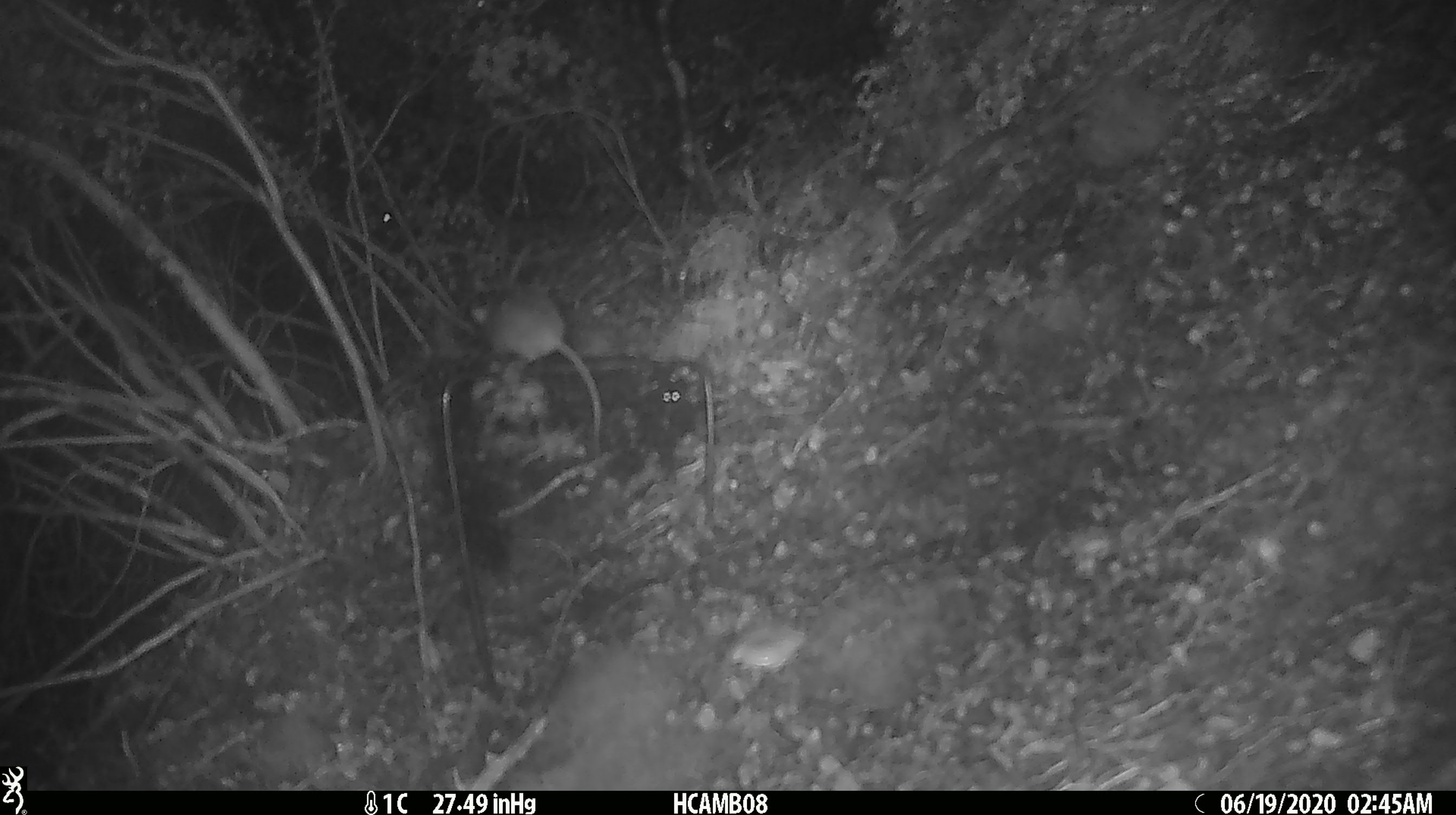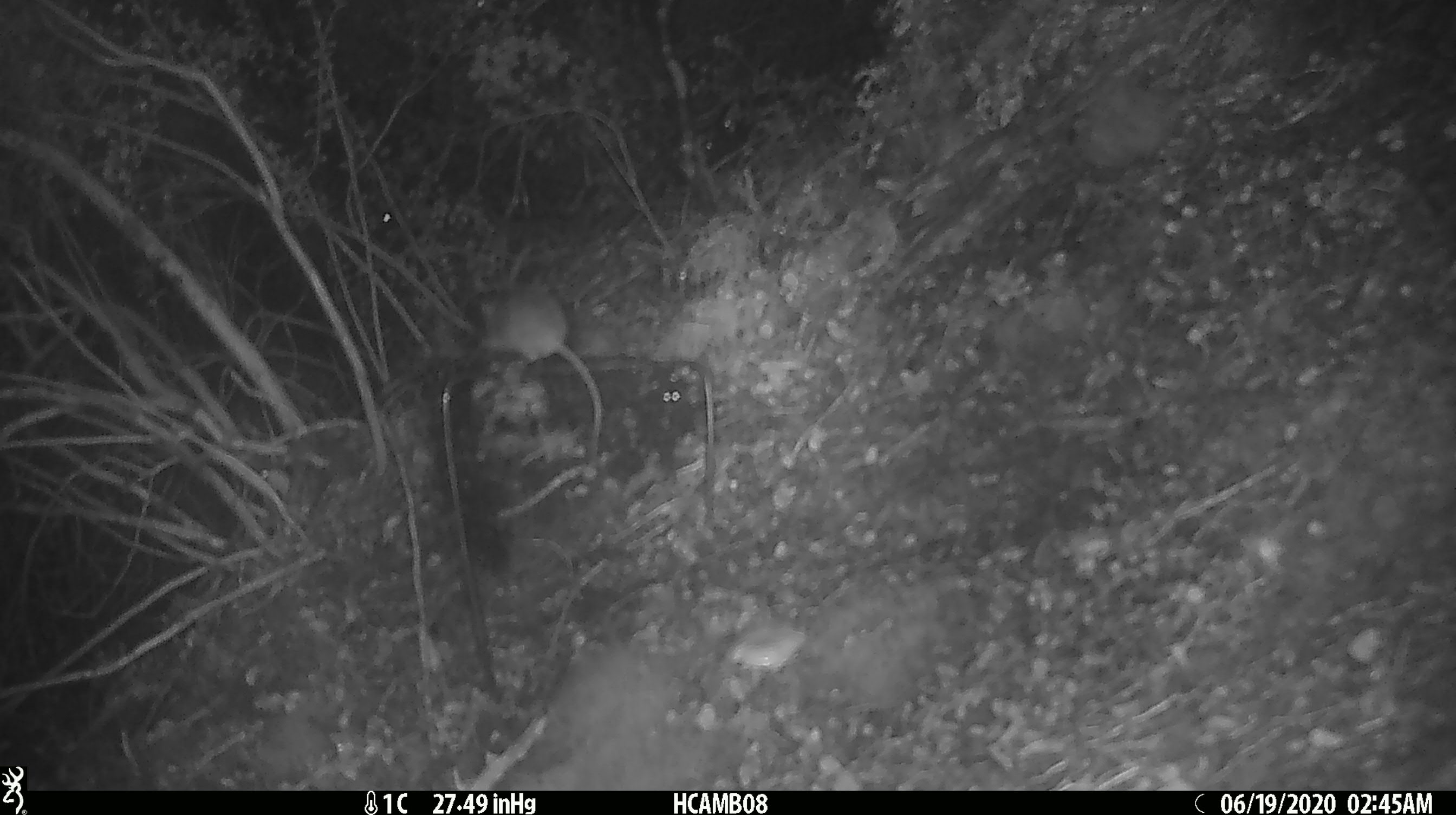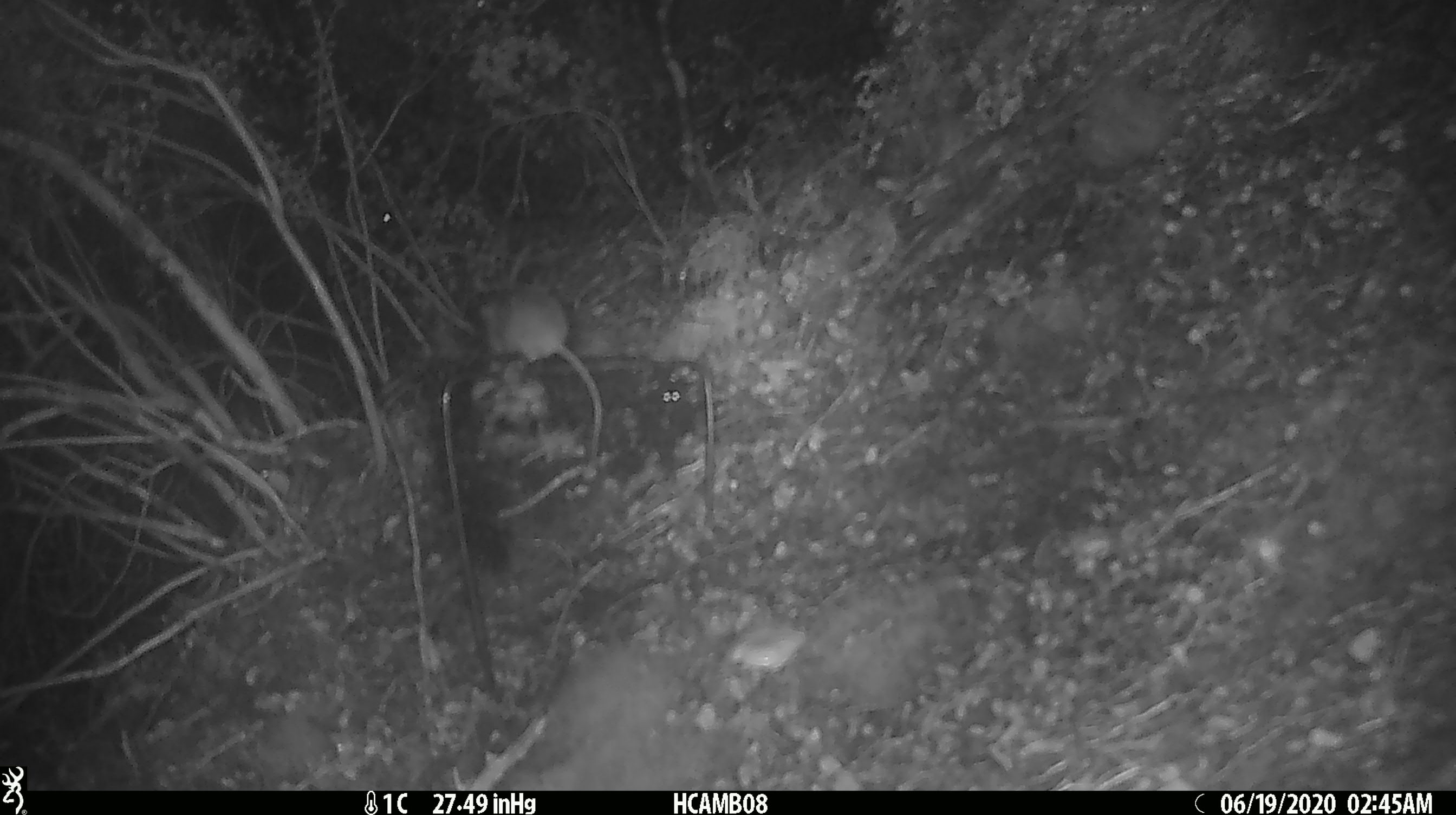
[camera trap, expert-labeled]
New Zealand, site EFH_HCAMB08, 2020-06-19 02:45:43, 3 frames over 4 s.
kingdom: Animalia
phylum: Chordata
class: Mammalia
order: Rodentia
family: Muridae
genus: Mus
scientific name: Mus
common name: mouse